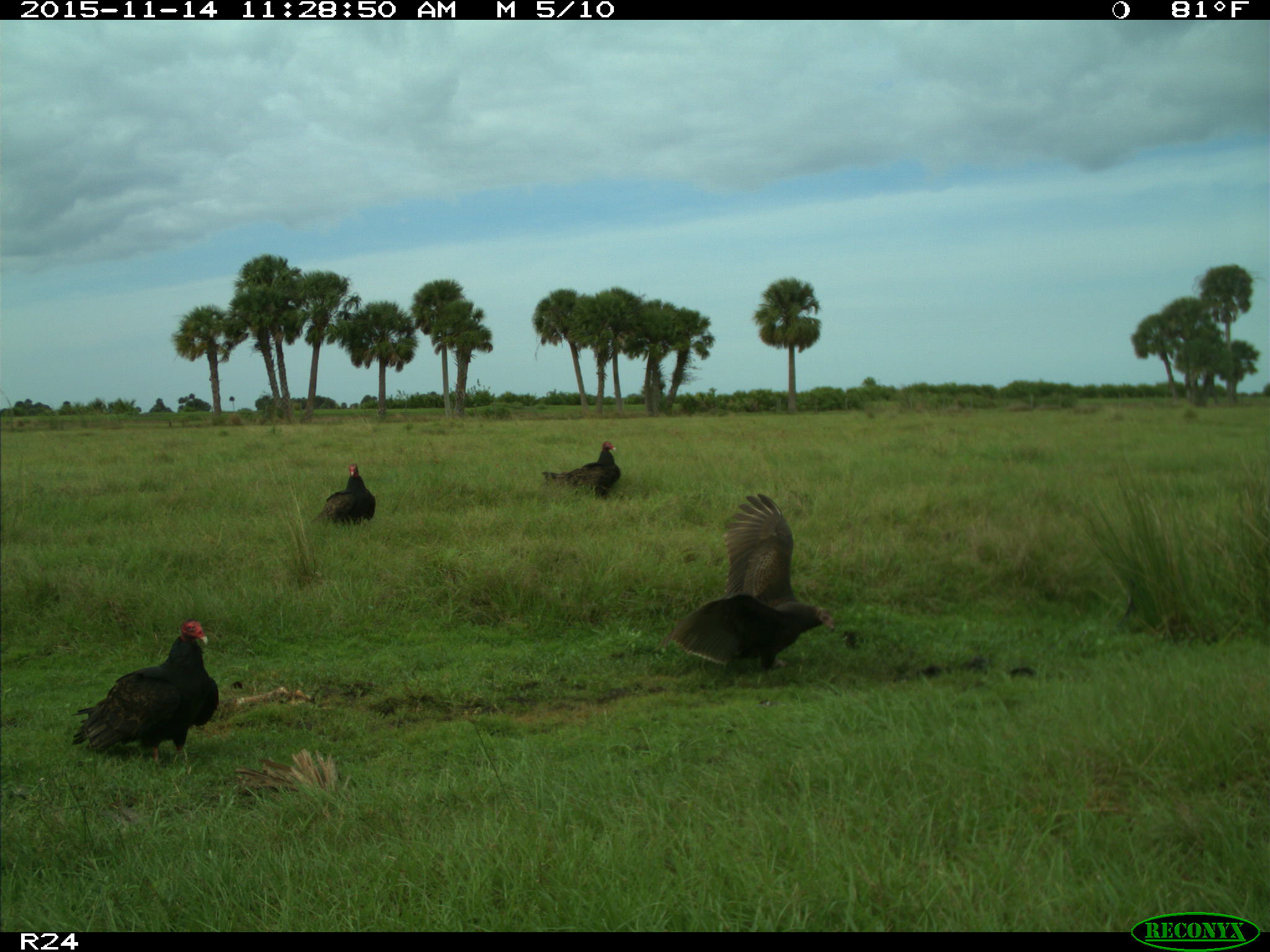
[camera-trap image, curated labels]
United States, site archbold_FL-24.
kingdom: Animalia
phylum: Chordata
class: Aves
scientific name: Aves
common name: birds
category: unidentified bird